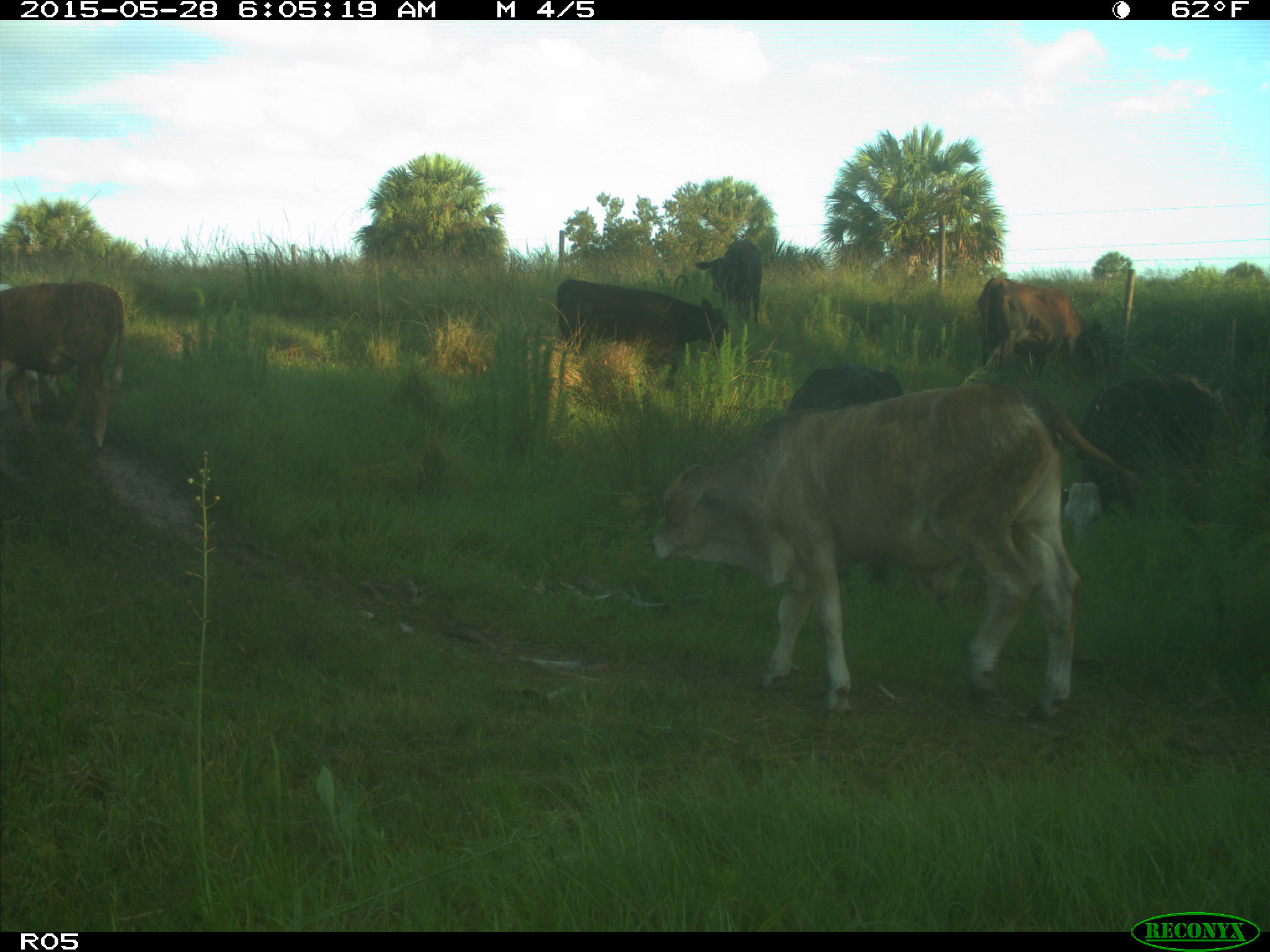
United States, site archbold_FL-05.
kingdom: Animalia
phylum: Chordata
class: Mammalia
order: Artiodactyla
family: Bovidae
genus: Bos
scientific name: Bos taurus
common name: domestic cow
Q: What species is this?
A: Bos taurus (domestic cow).